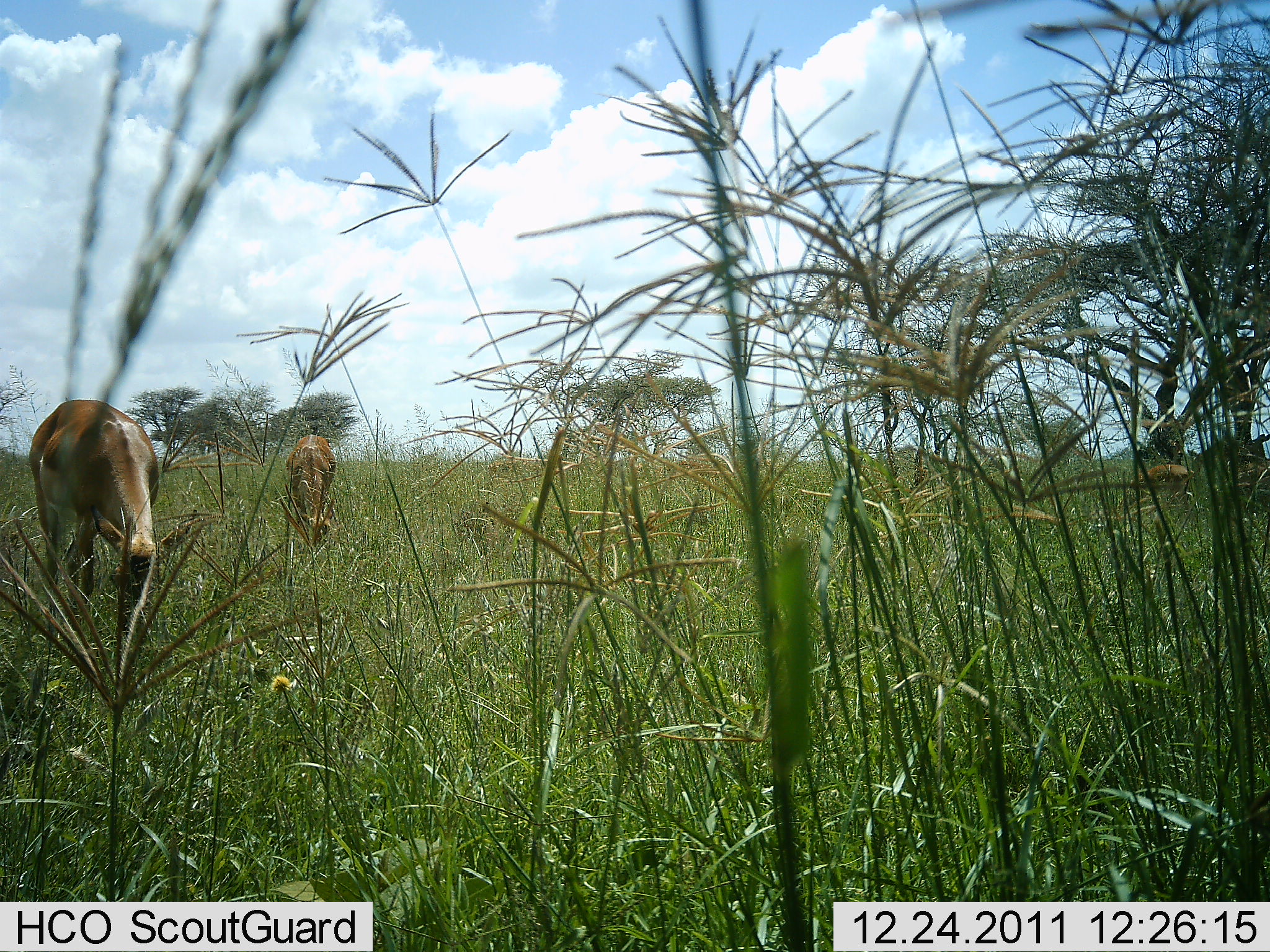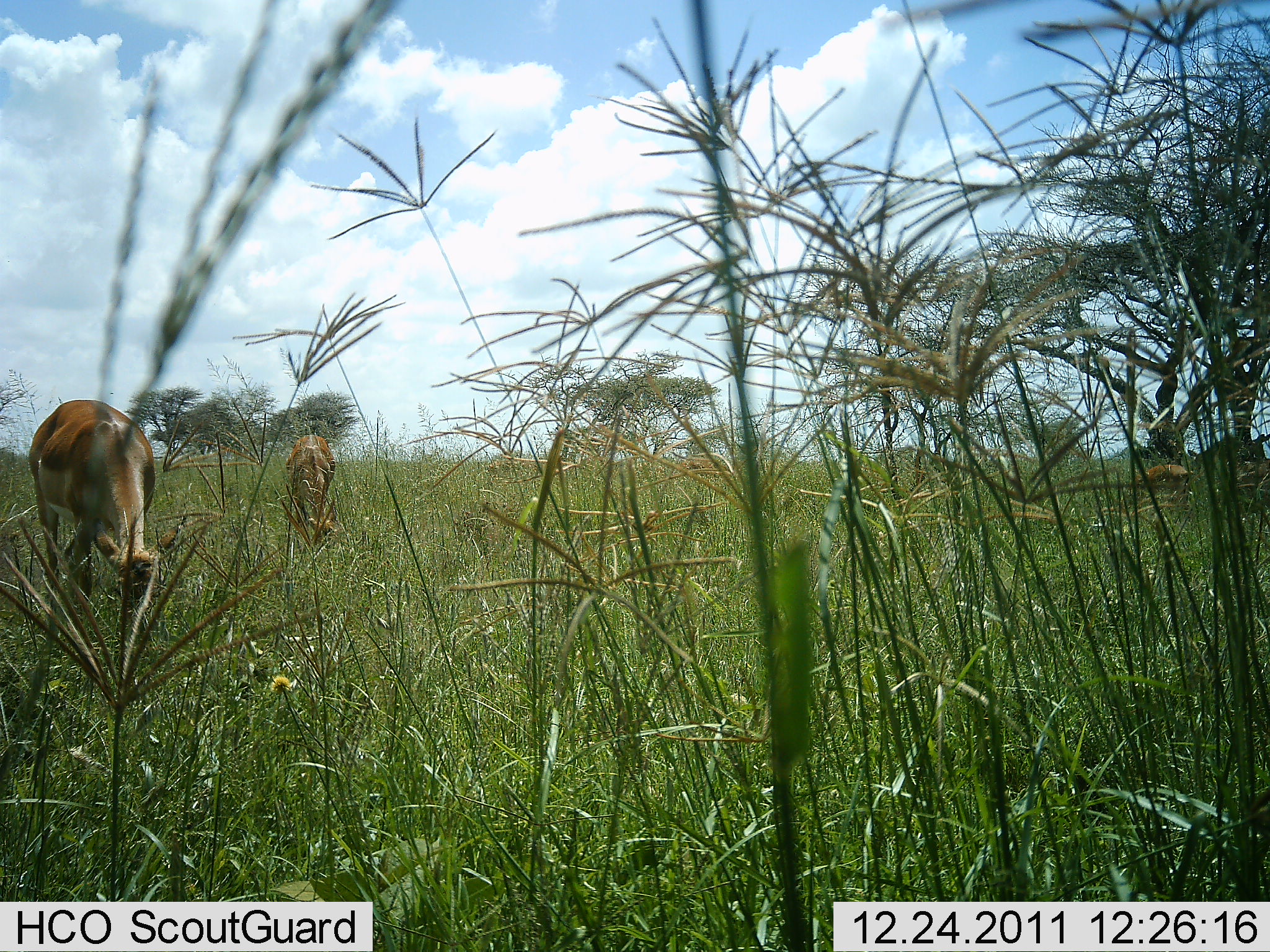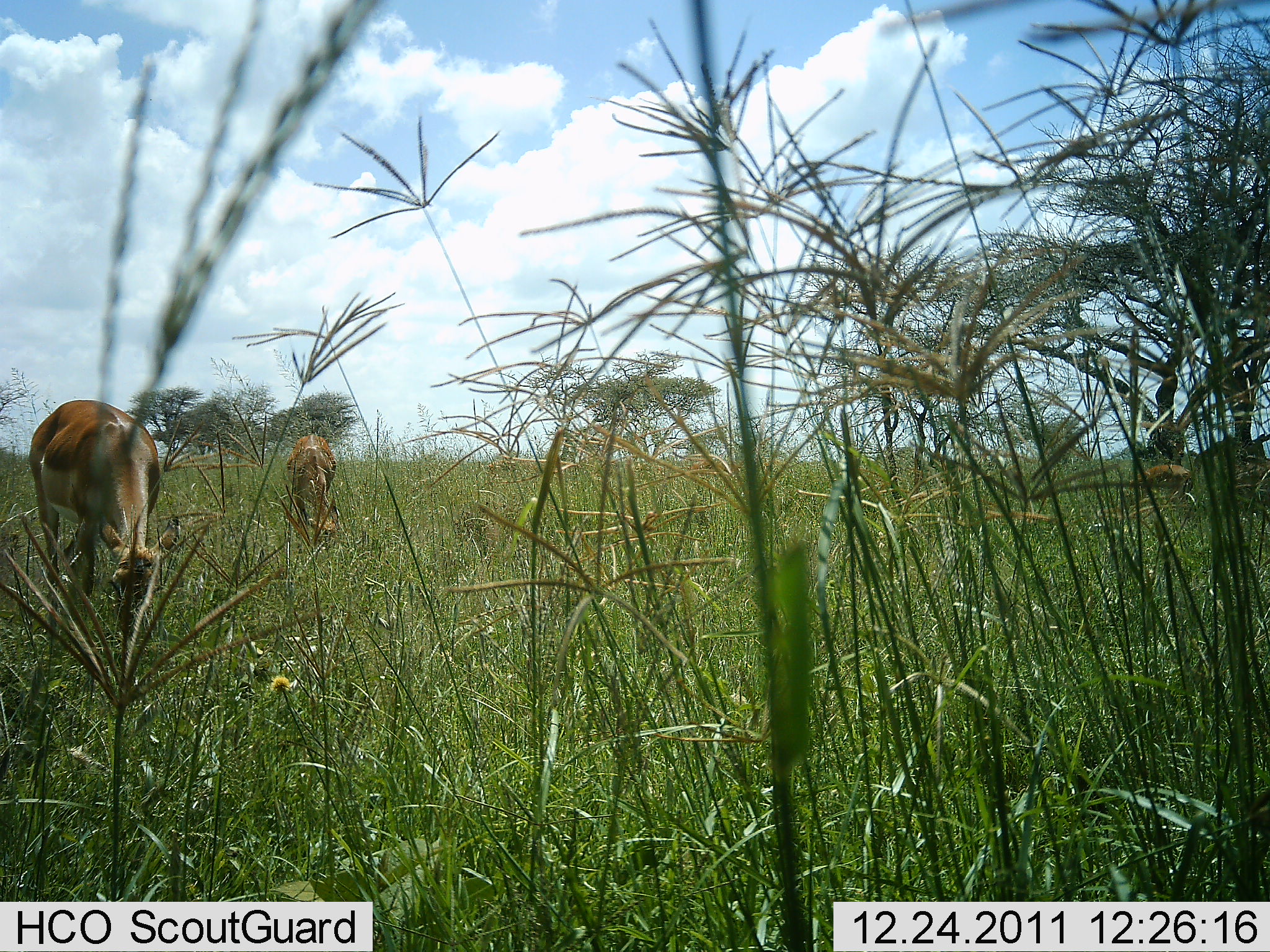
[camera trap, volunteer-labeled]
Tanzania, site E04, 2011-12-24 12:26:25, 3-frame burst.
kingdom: Animalia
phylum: Chordata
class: Mammalia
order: Artiodactyla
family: Bovidae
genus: Nanger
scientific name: Nanger granti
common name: grant's gazelle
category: gazellegrants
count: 2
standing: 45%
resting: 0%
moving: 0%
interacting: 0%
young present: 0%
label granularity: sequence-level